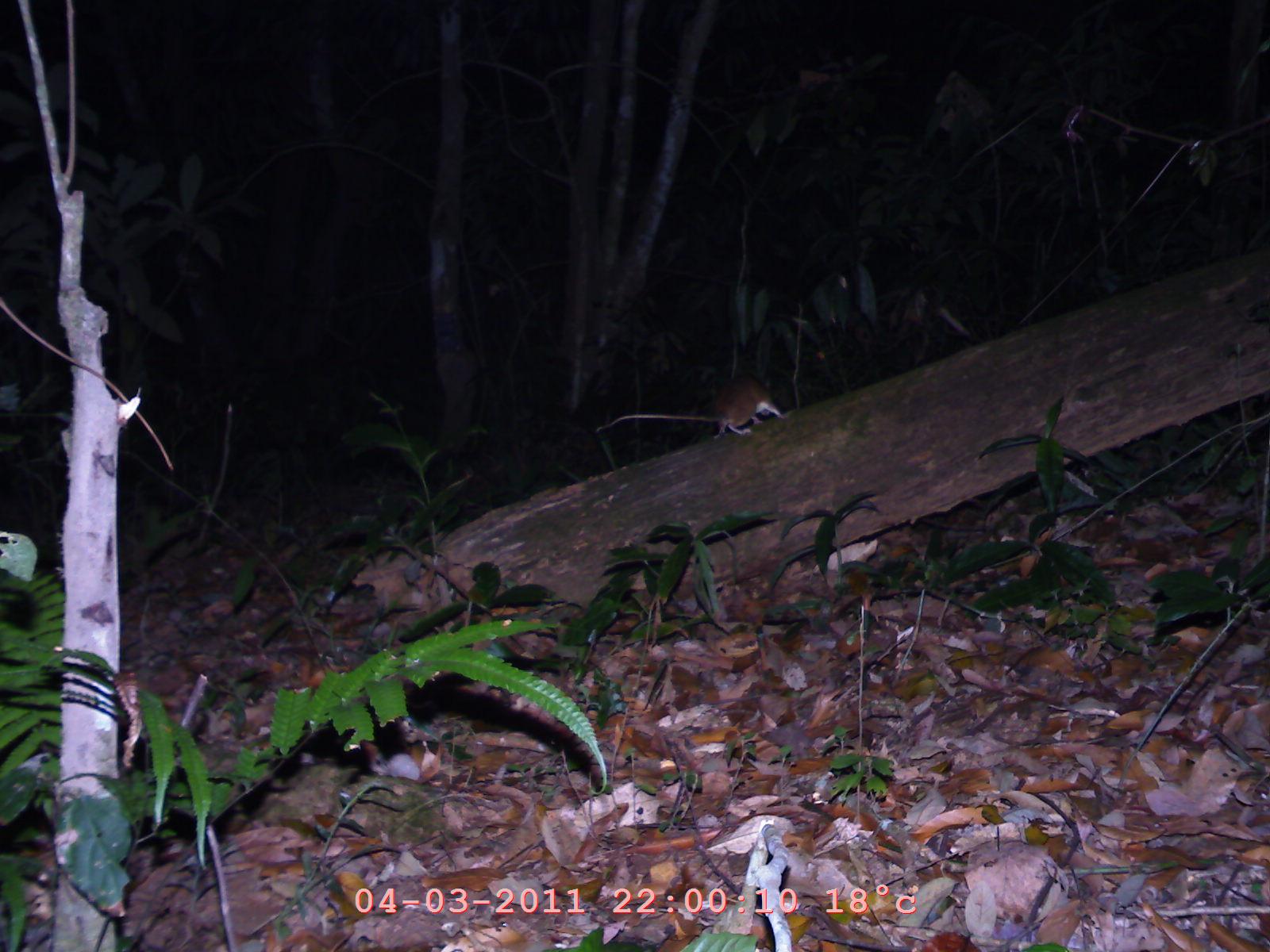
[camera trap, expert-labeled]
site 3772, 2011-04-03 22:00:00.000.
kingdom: Animalia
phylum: Chordata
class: Mammalia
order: Rodentia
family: Muridae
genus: Rattus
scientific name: Rattus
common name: rodent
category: unknown rat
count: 1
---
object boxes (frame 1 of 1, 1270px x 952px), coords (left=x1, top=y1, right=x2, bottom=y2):
unknown rat: (left=592, top=368, right=788, bottom=437)